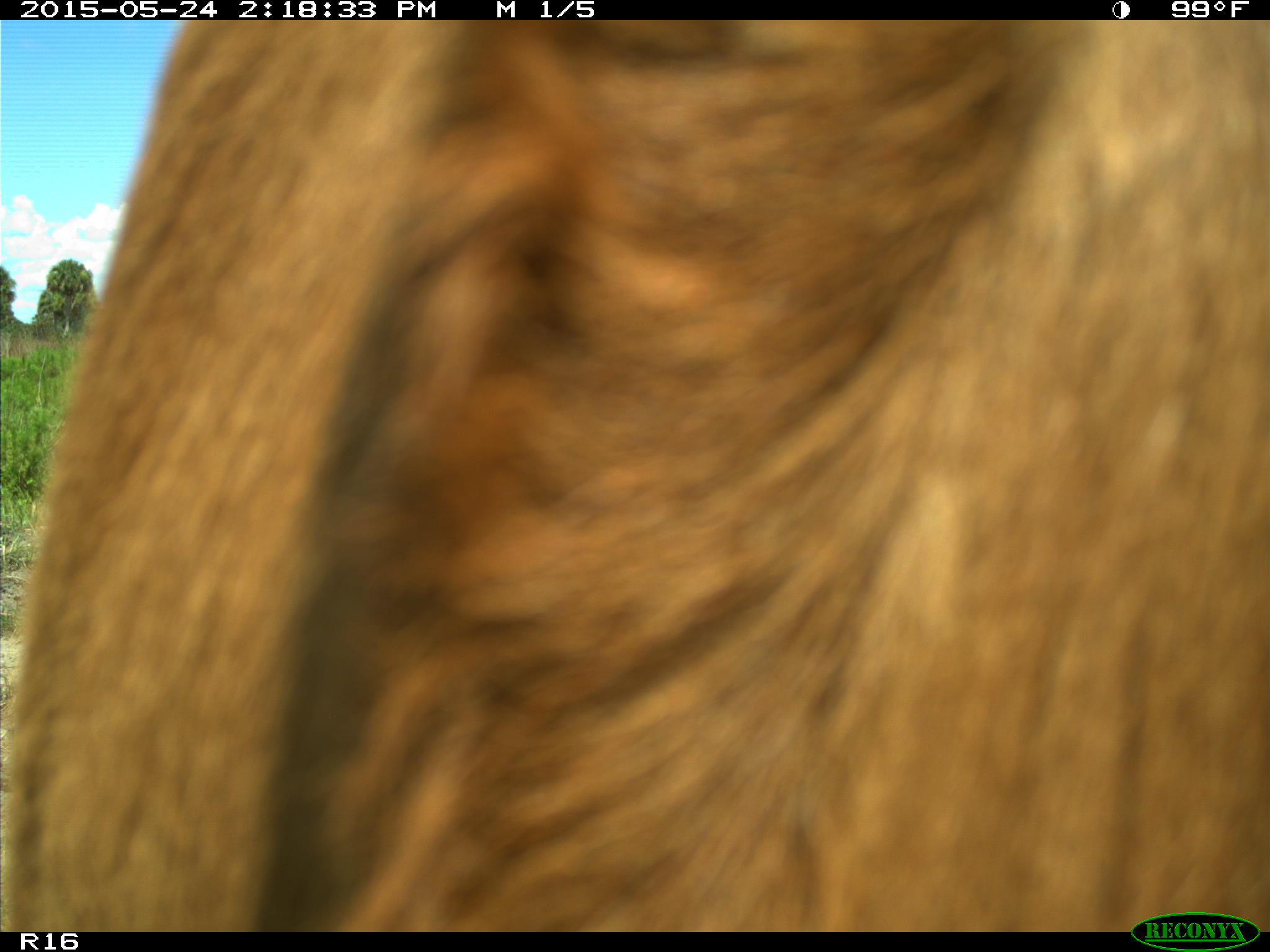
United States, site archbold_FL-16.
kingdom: Animalia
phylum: Chordata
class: Mammalia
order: Artiodactyla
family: Bovidae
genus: Bos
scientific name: Bos taurus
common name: domestic cow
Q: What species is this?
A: Bos taurus (domestic cow).